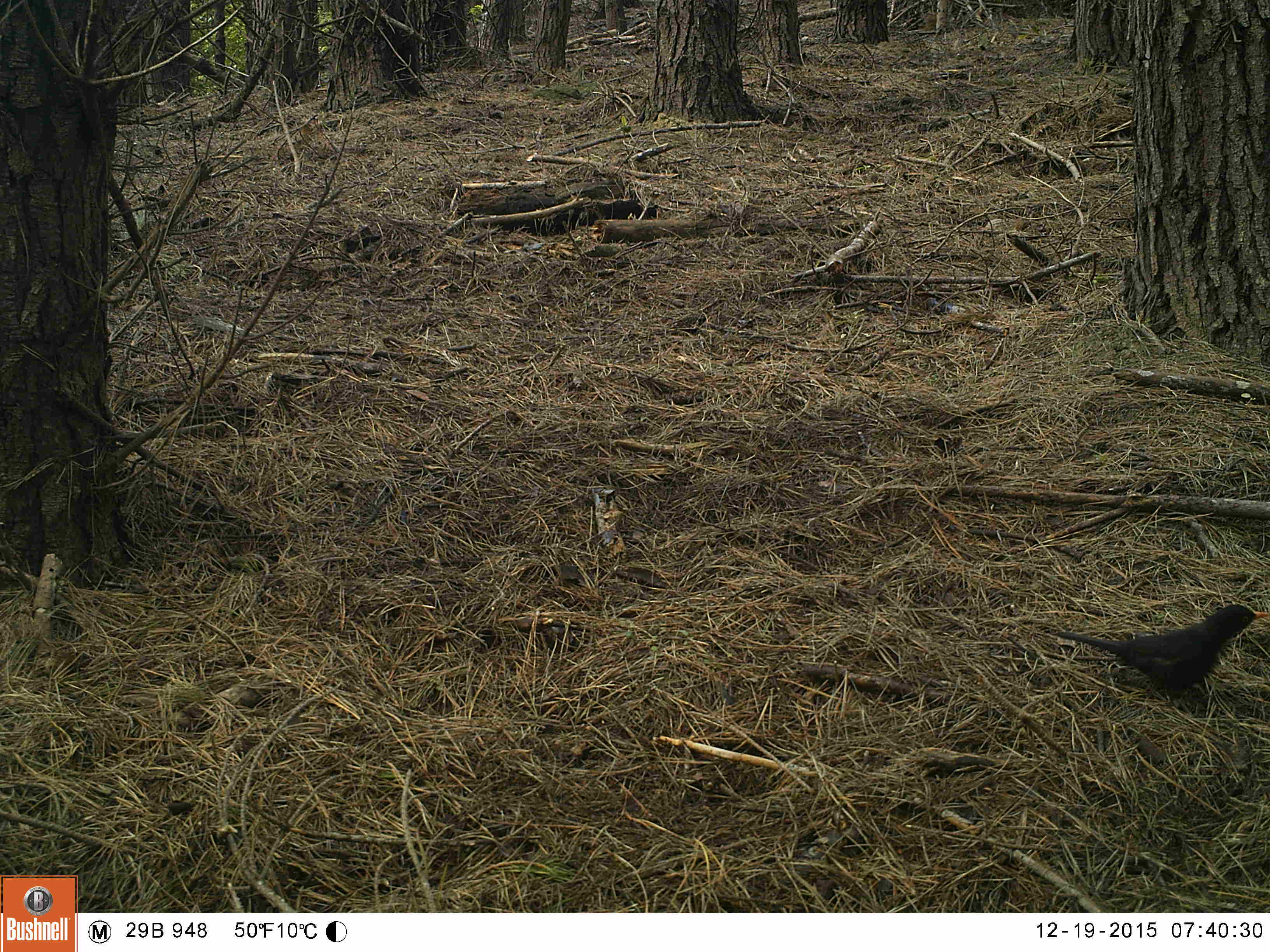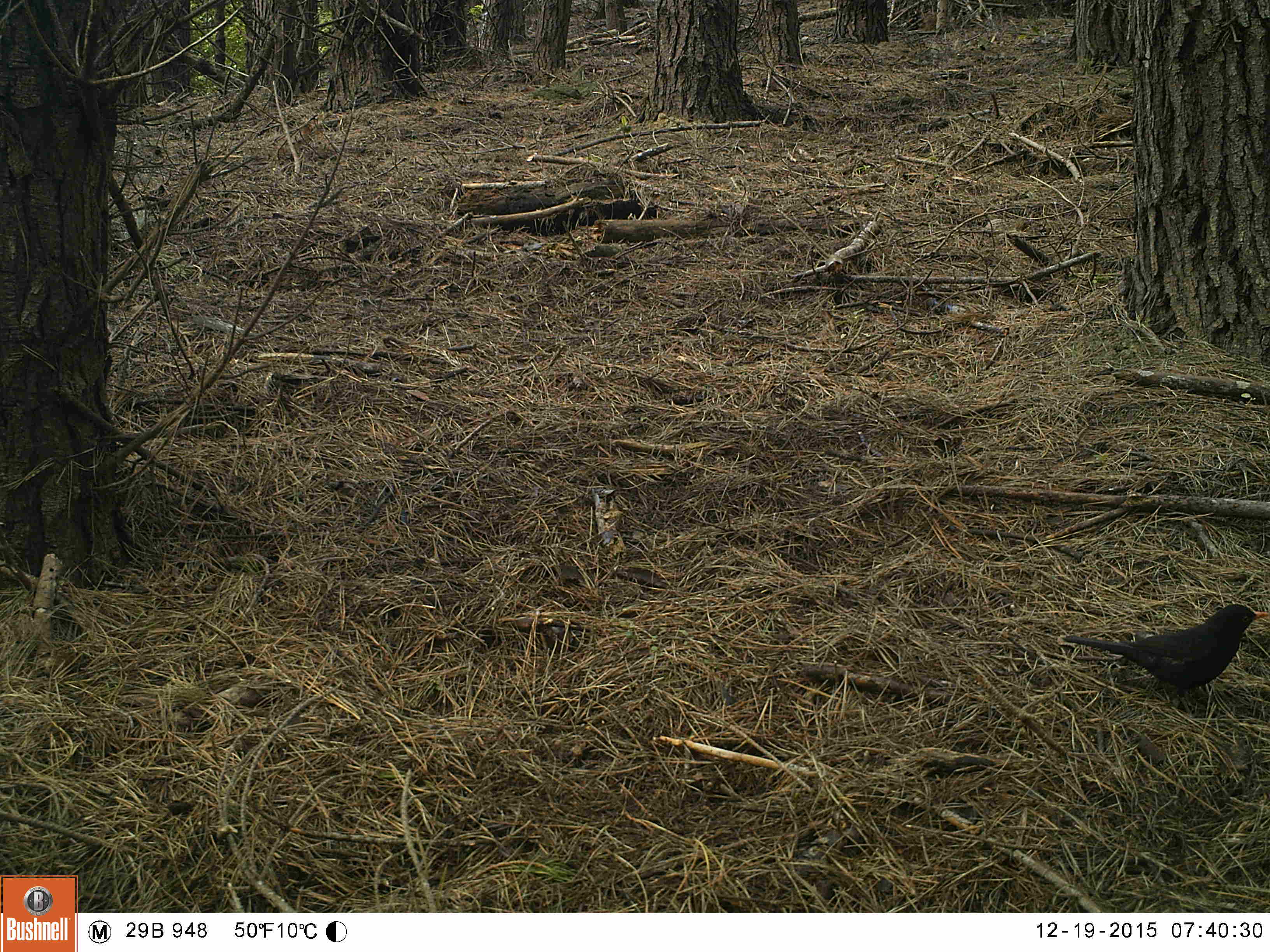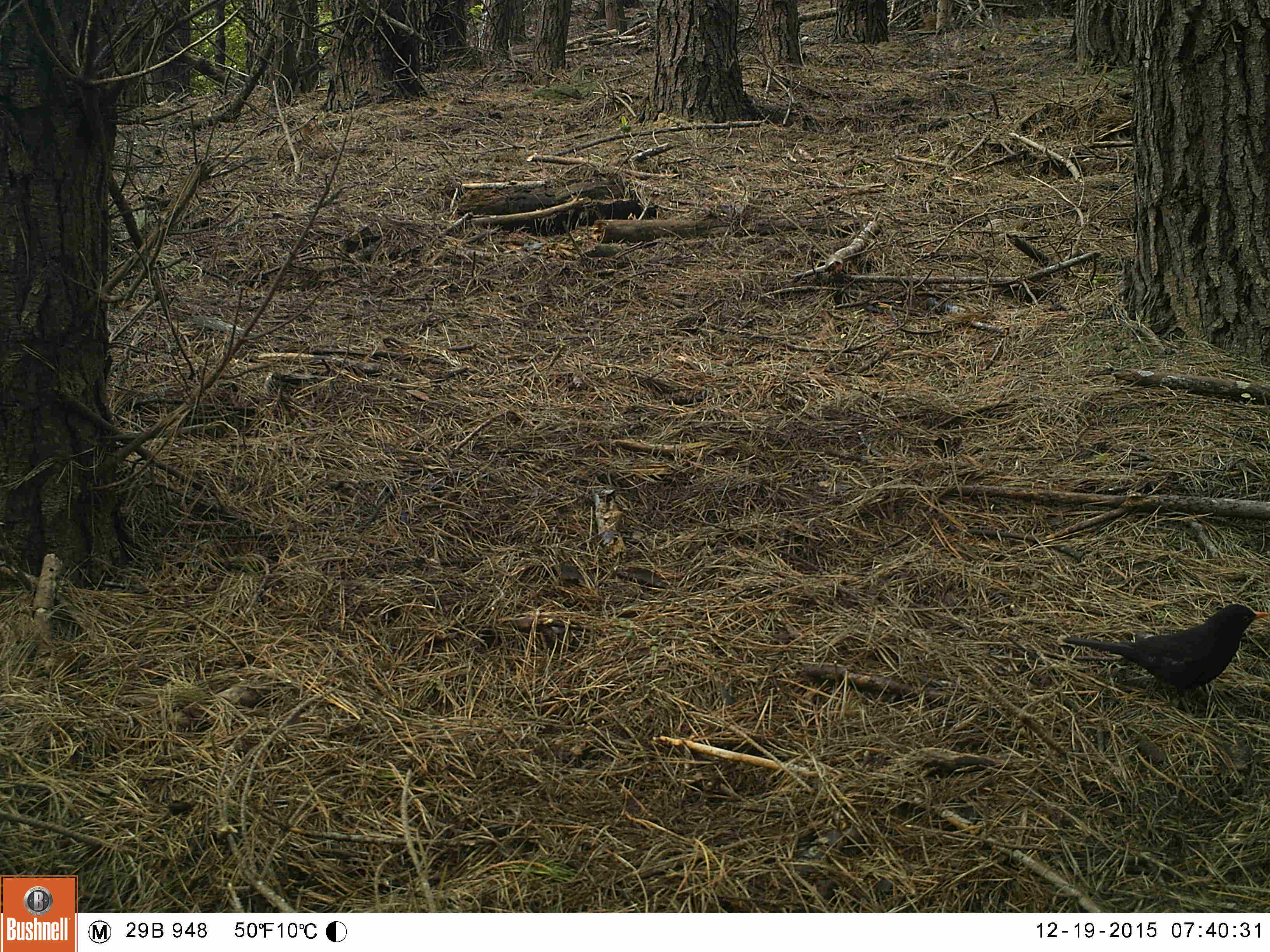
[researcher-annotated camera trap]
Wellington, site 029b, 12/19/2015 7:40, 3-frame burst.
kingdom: Animalia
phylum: Chordata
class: Aves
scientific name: Aves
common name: bird